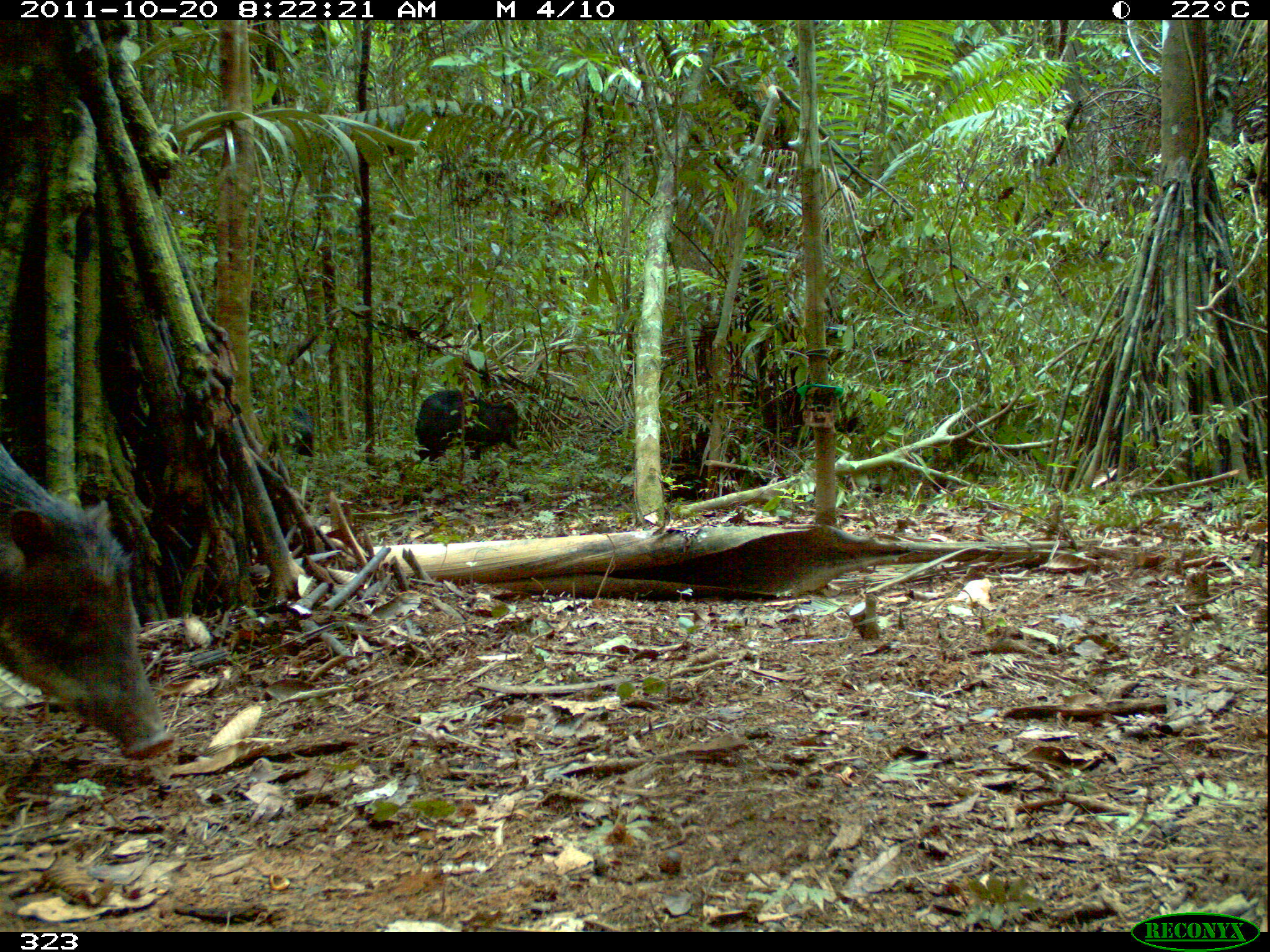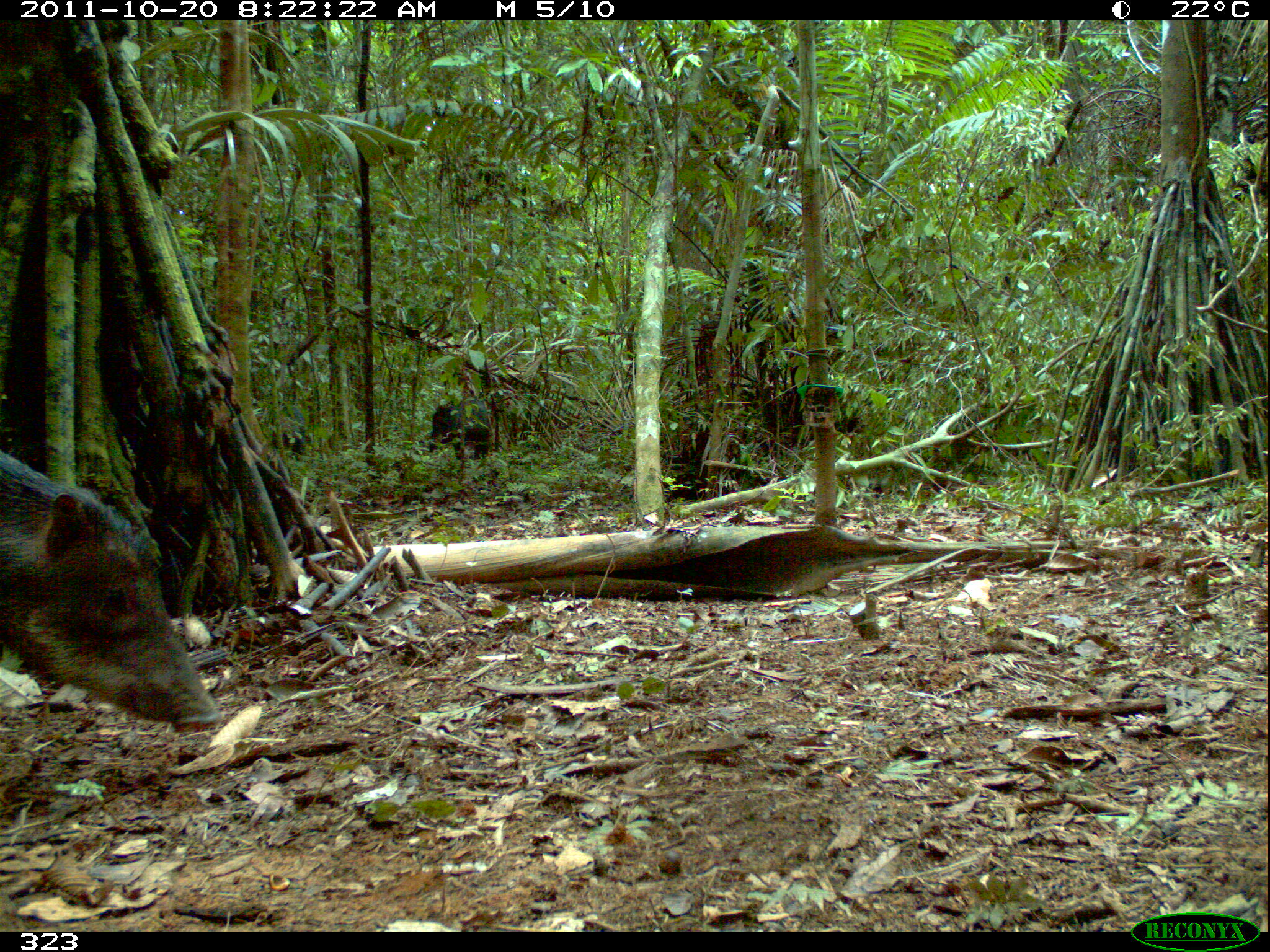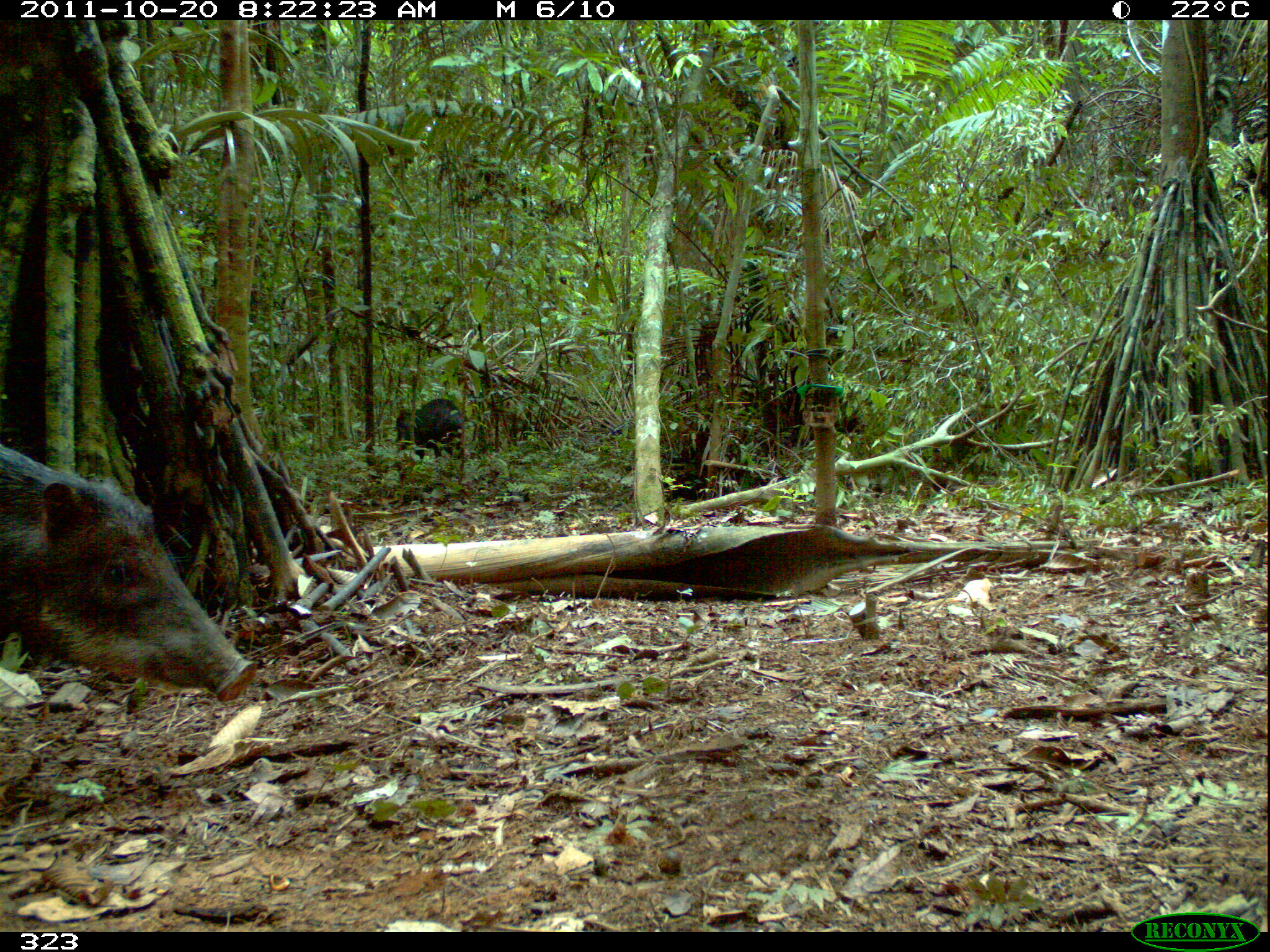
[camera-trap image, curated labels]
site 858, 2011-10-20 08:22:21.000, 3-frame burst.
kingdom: Animalia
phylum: Chordata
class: Mammalia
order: Artiodactyla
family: Tayassuidae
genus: Tayassu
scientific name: Tayassu pecari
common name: white-lipped peccary